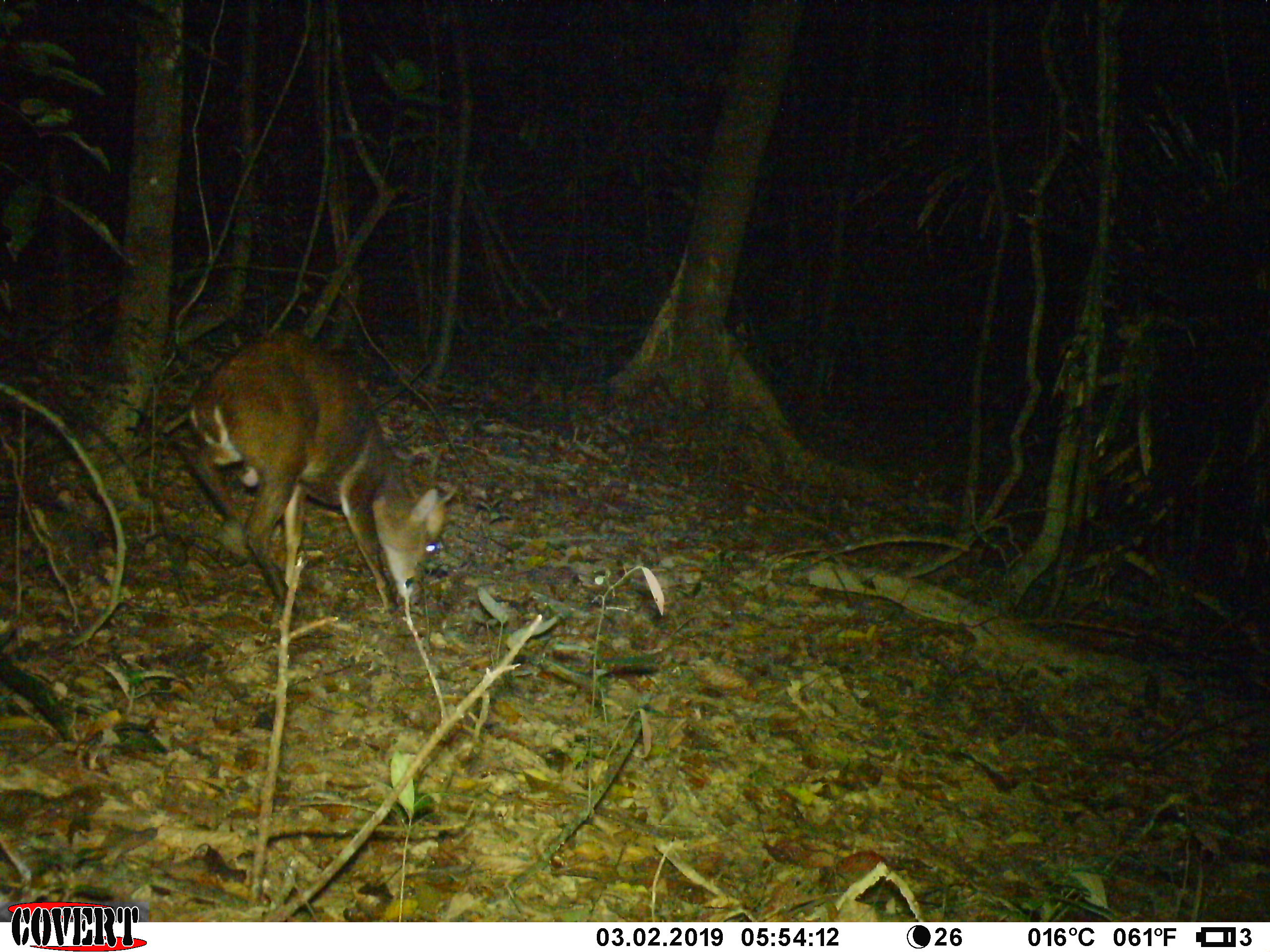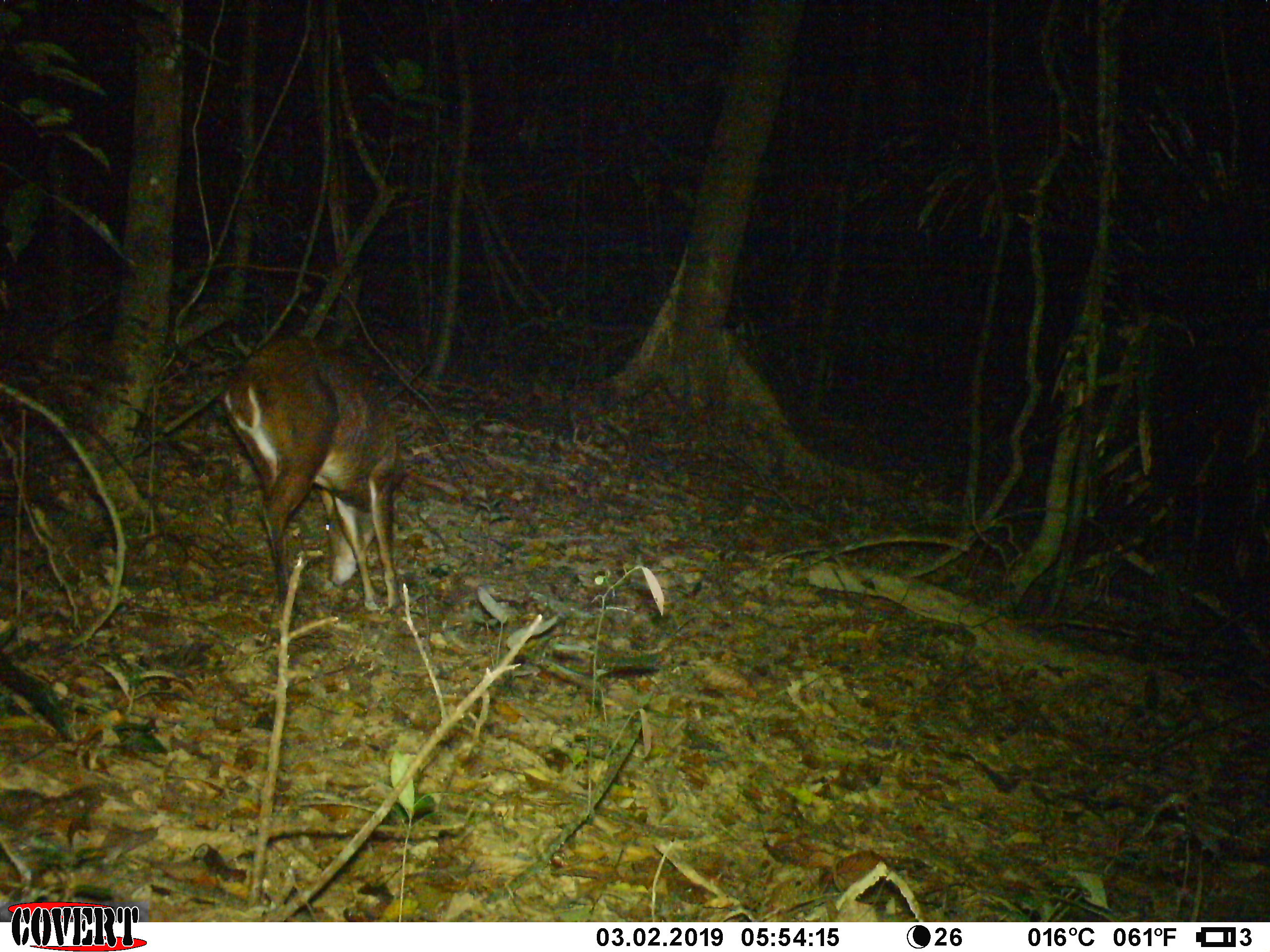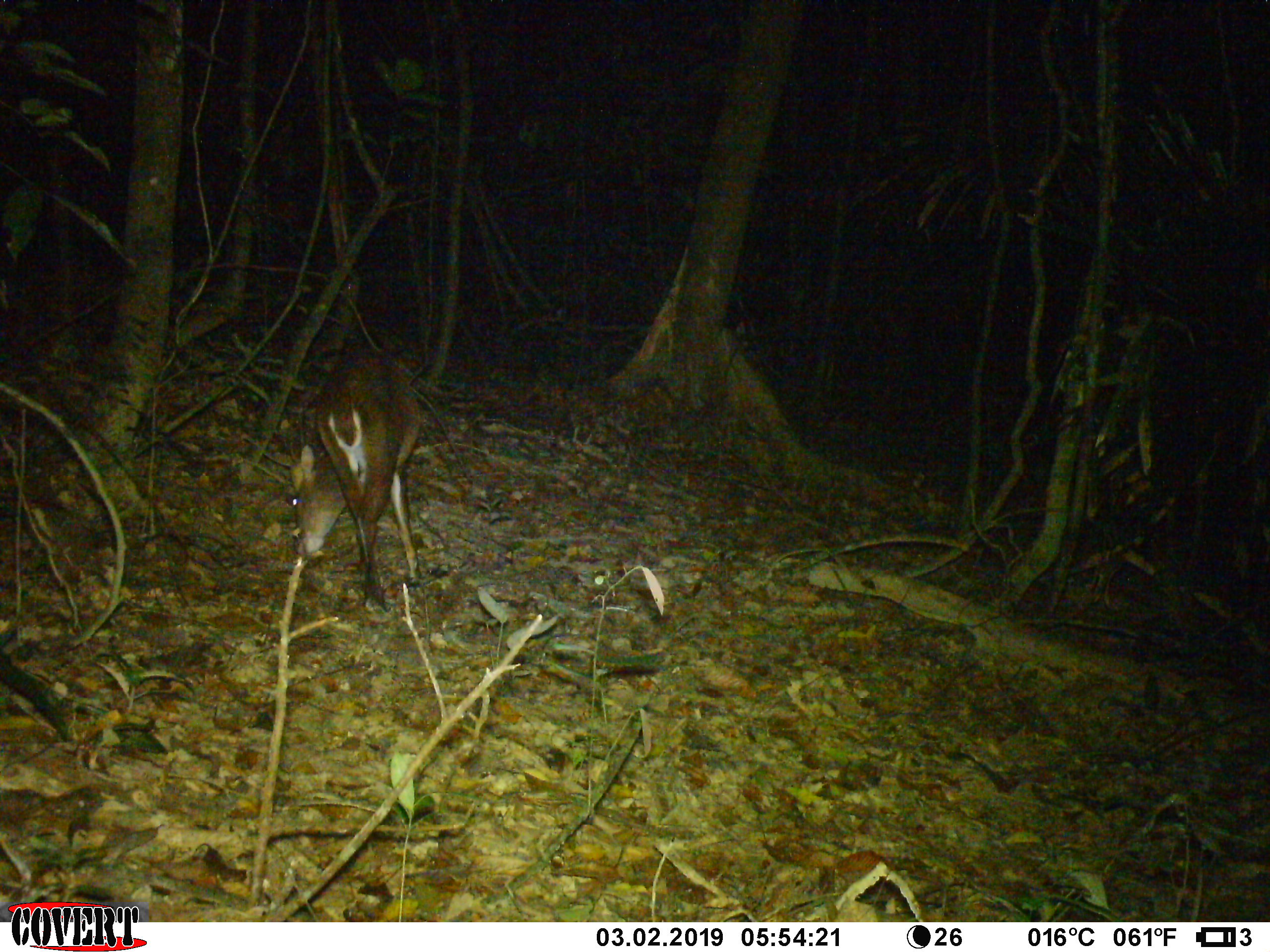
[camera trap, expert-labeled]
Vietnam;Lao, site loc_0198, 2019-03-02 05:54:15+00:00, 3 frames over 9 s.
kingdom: Animalia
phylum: Chordata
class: Mammalia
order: Artiodactyla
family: Cervidae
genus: Muntiacus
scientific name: Muntiacus vuquangensis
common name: large-antlered muntjac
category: large antlered muntjac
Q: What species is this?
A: Large antlered muntjac (large-antlered muntjac) (Muntiacus vuquangensis).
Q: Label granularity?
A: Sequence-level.